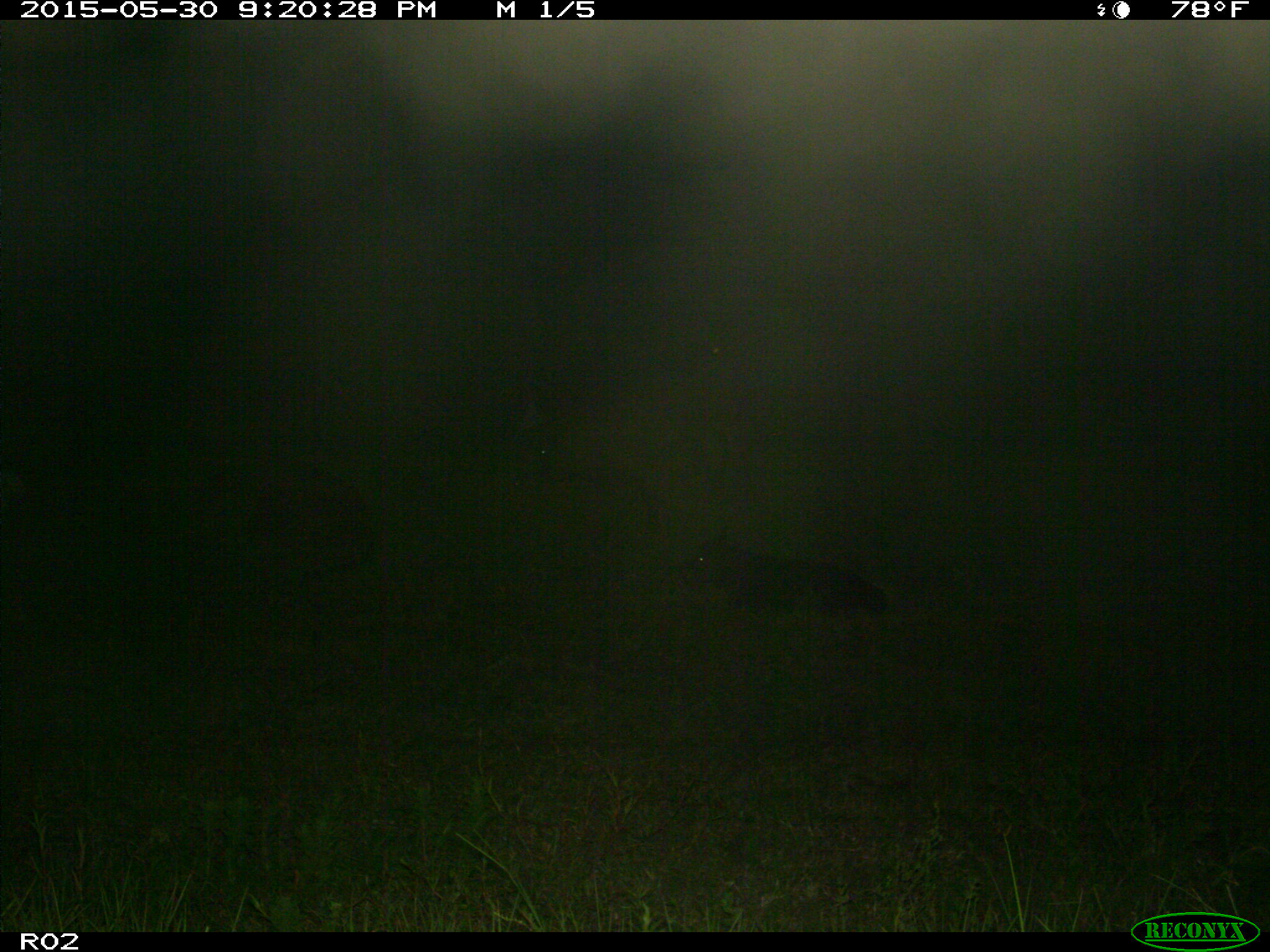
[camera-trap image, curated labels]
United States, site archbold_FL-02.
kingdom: Animalia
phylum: Chordata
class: Mammalia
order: Artiodactyla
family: Bovidae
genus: Bos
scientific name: Bos taurus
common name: domestic cow